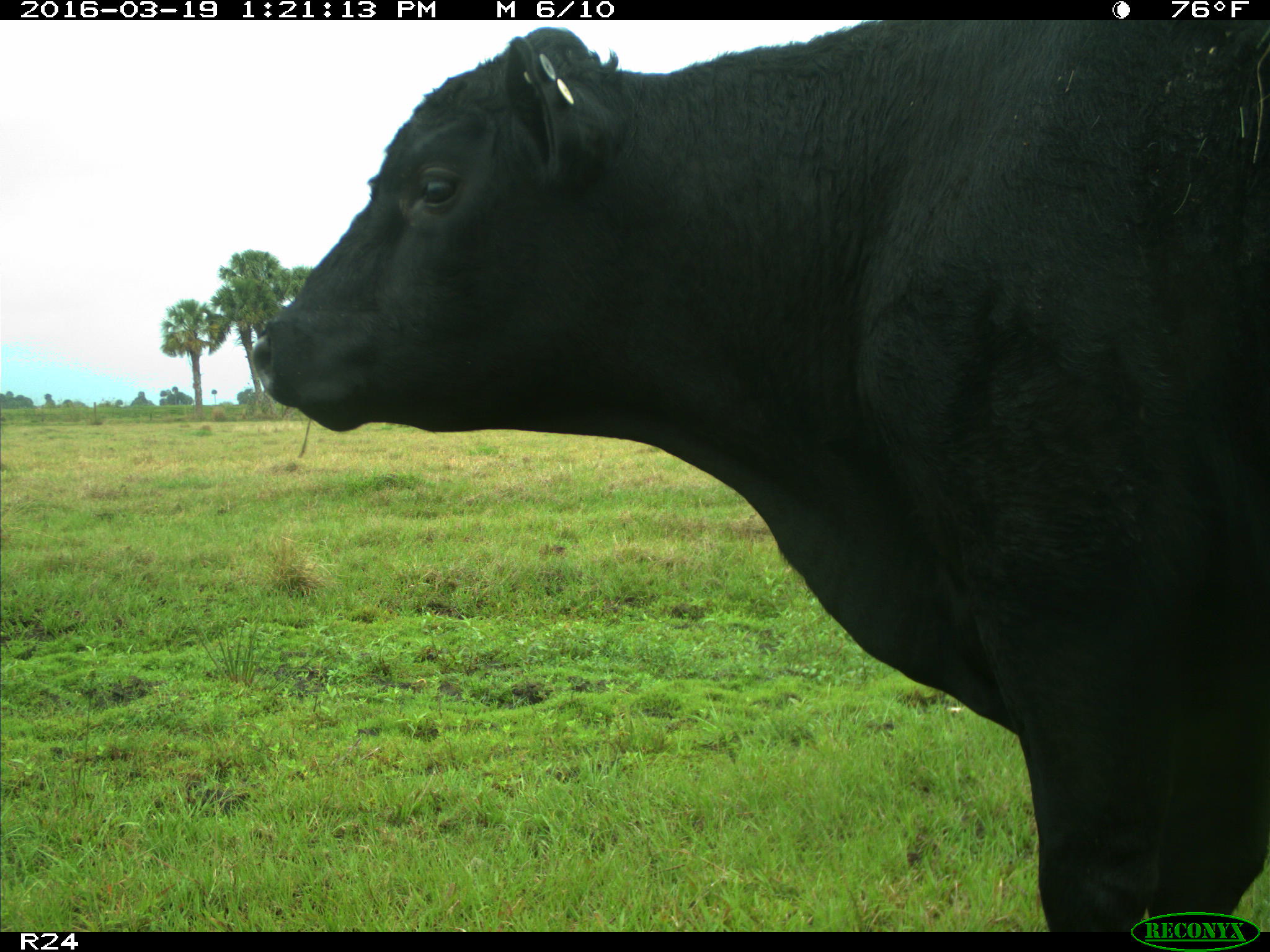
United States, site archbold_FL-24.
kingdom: Animalia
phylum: Chordata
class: Mammalia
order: Artiodactyla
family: Bovidae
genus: Bos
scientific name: Bos taurus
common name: domestic cow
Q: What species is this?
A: Bos taurus (domestic cow).